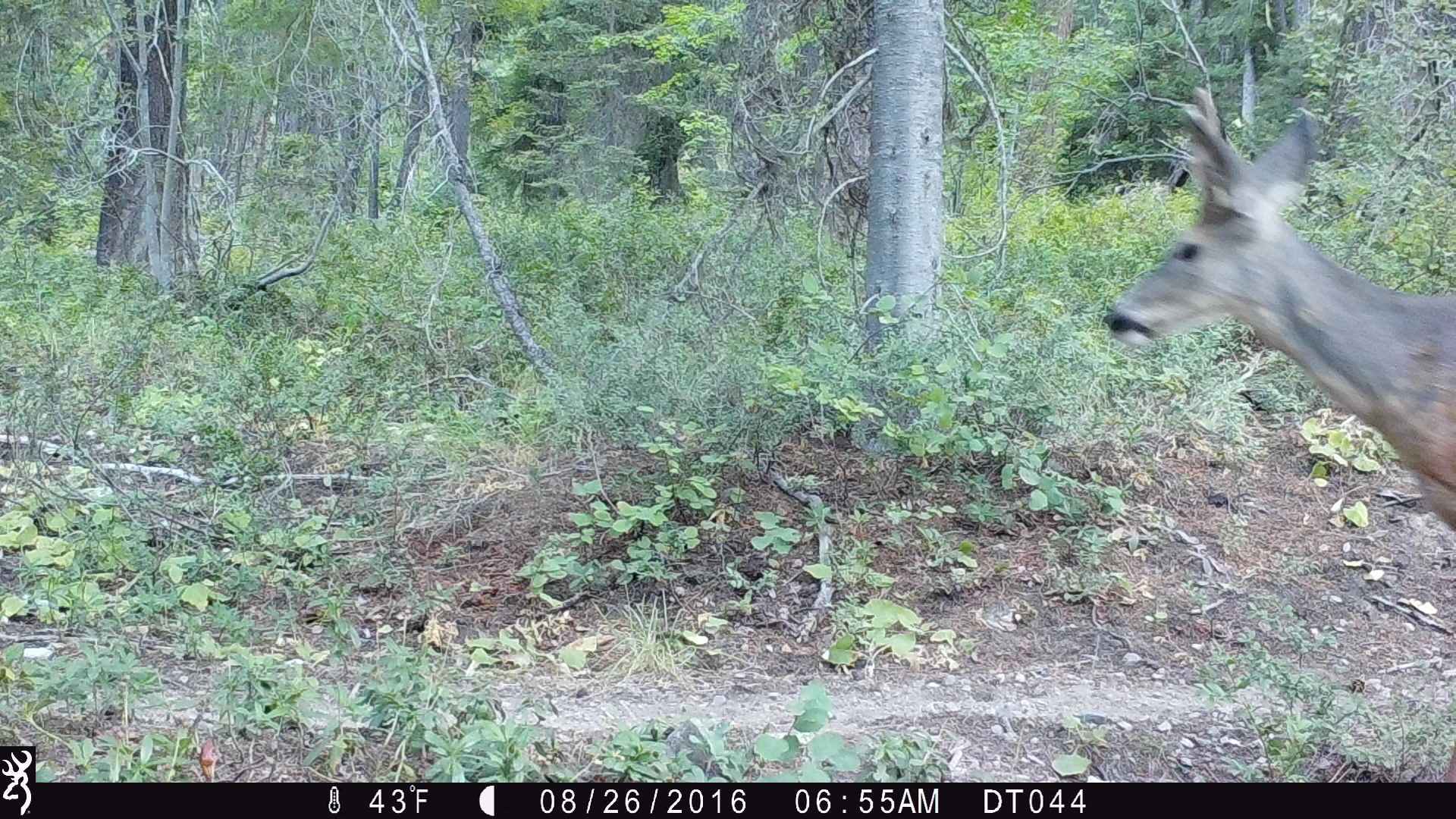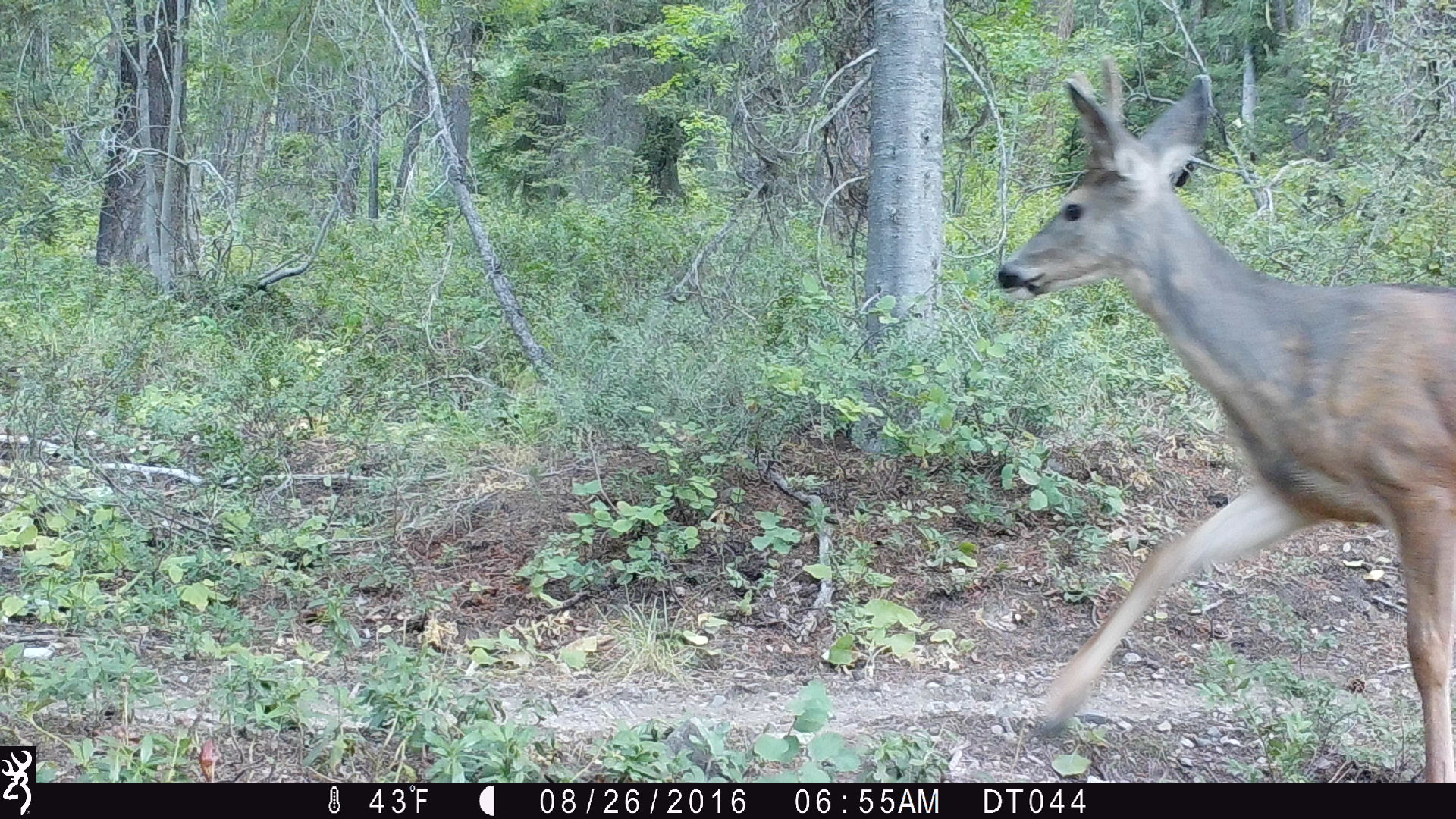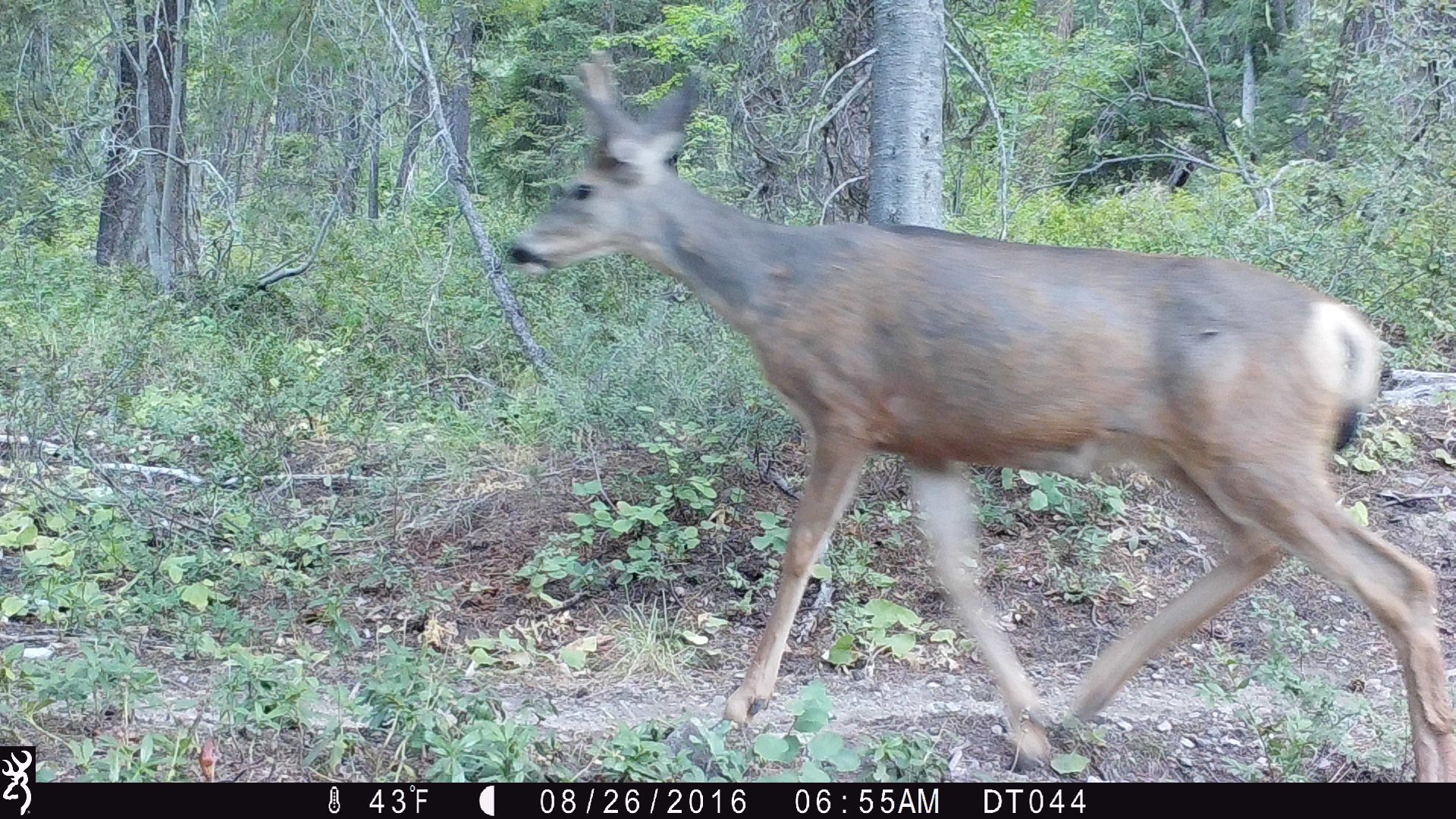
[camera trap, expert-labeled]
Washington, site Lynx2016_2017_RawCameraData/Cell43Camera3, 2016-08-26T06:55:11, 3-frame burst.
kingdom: Animalia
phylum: Chordata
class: Mammalia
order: Artiodactyla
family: Cervidae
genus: Odocoileus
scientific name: Odocoileus hemionus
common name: mule deer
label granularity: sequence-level